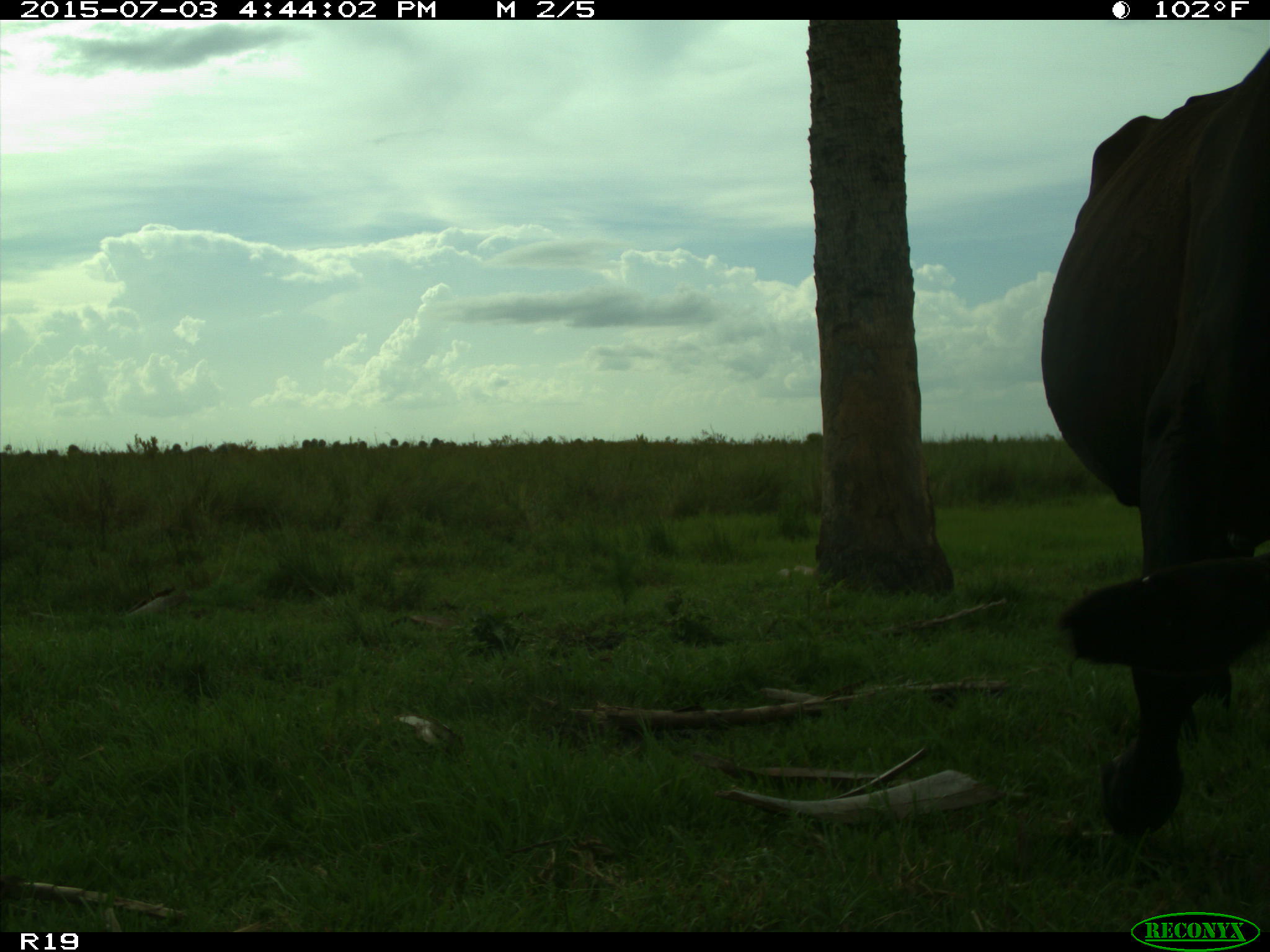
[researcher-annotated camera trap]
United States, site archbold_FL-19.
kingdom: Animalia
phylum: Chordata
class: Mammalia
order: Artiodactyla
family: Bovidae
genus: Bos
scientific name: Bos taurus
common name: domestic cow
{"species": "Bos taurus (domestic cow)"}